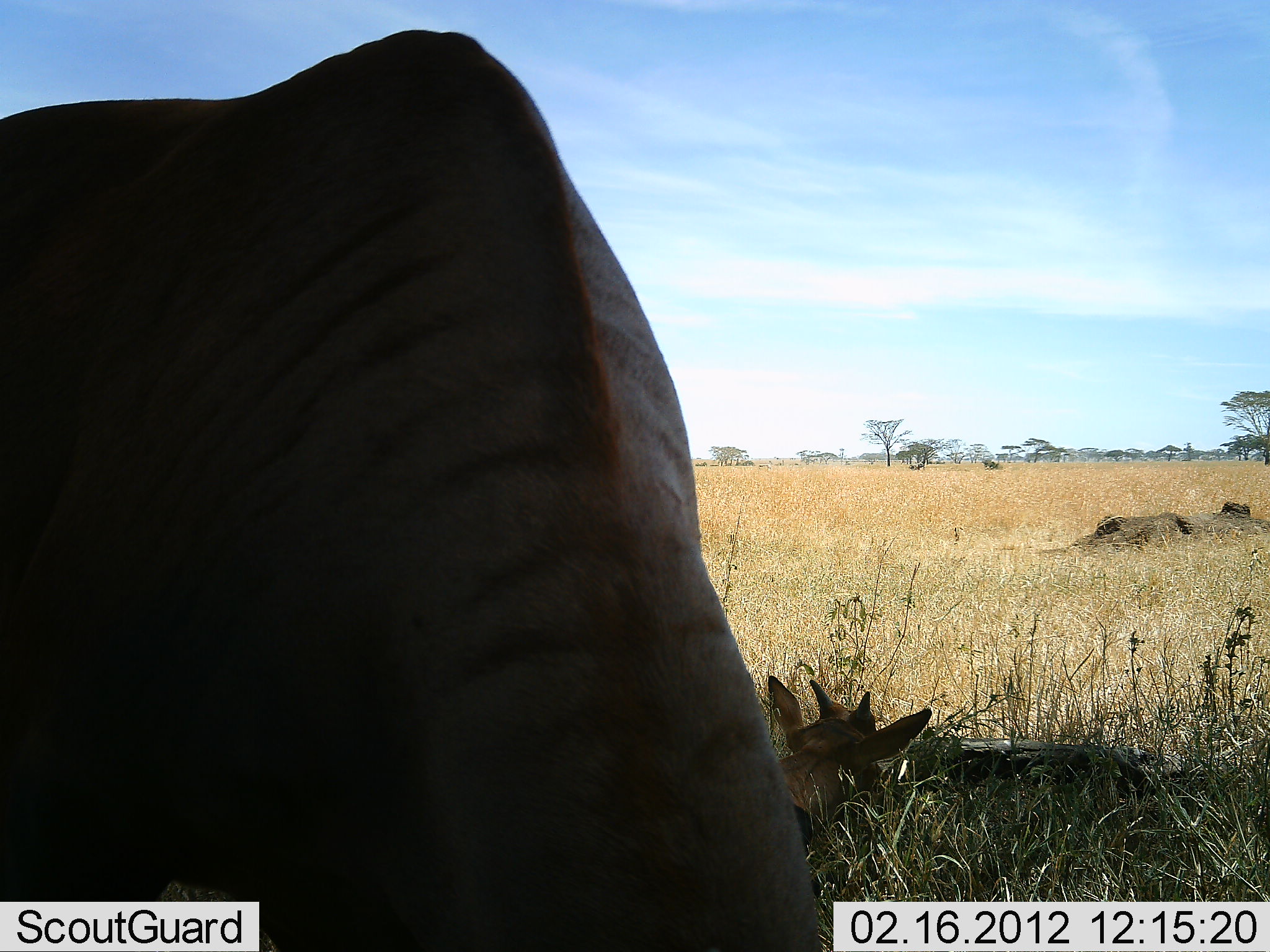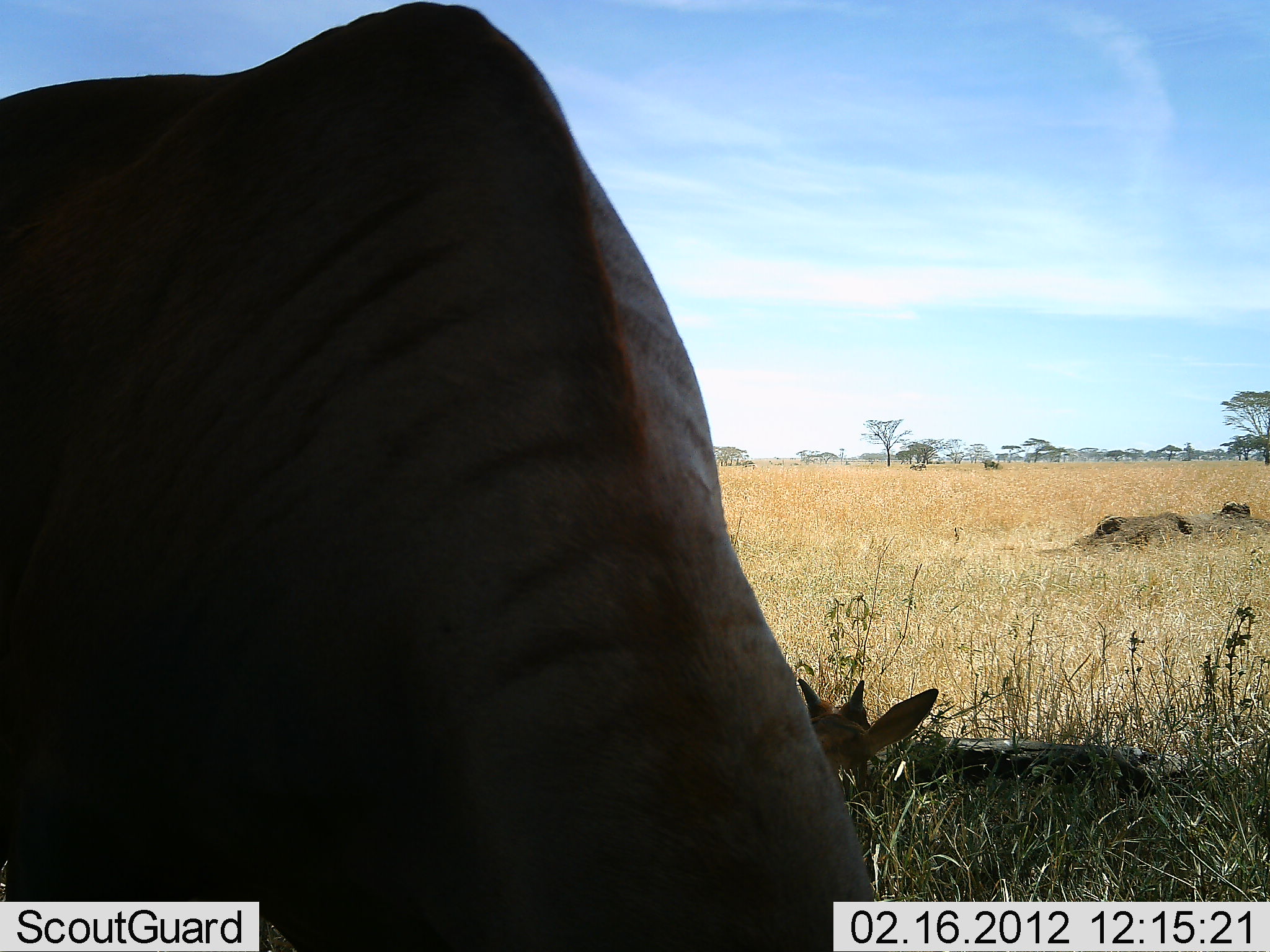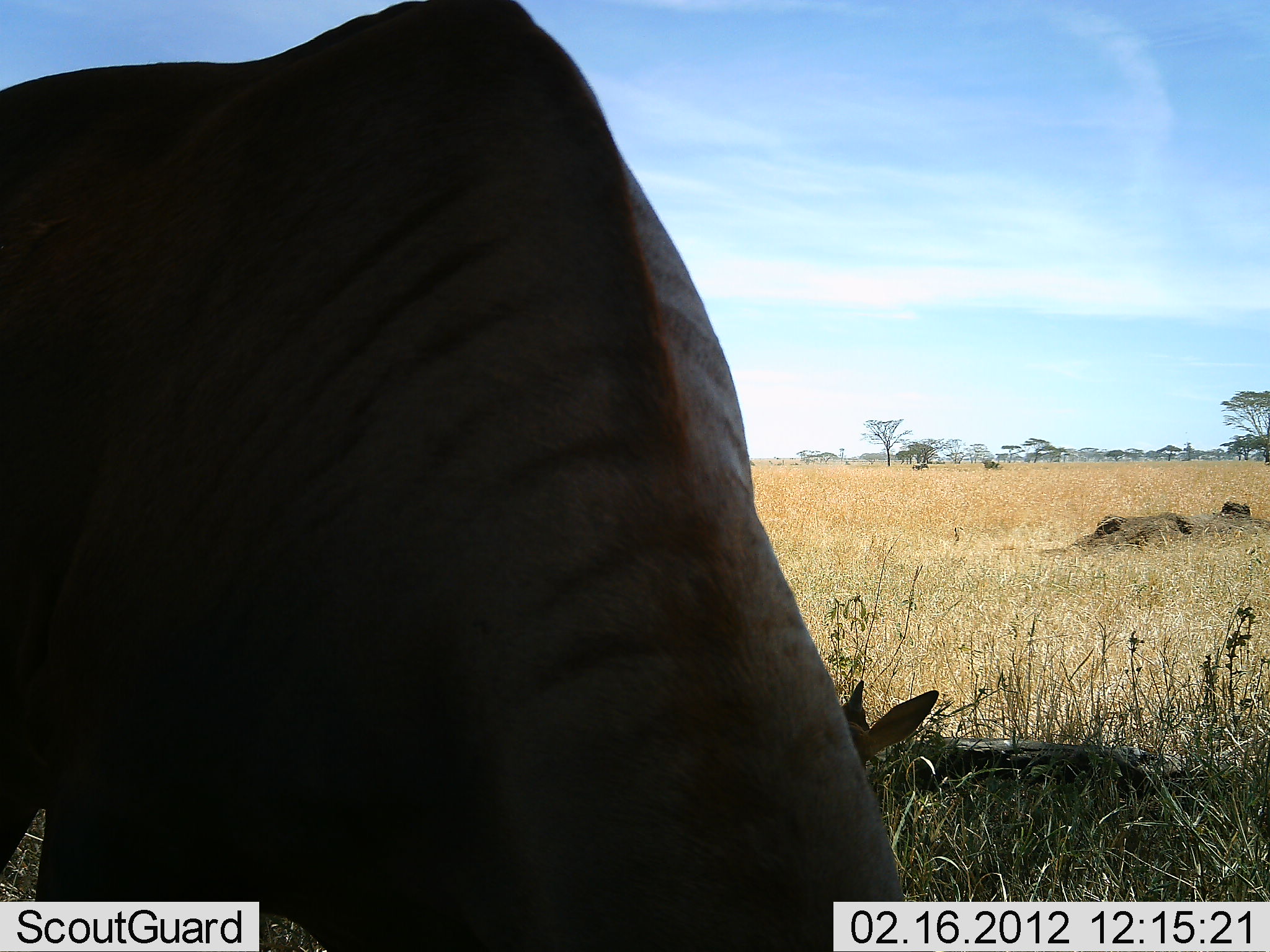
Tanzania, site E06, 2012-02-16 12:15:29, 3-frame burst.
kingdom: Animalia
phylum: Chordata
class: Mammalia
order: Artiodactyla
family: Bovidae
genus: Tragelaphus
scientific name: Tragelaphus oryx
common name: eland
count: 2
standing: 50%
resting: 88%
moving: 0%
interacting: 0%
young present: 25%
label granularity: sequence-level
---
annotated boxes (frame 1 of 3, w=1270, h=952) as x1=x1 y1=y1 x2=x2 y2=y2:
animal: x1=0 y1=27 x2=824 y2=952; x1=767 y1=674 x2=933 y2=852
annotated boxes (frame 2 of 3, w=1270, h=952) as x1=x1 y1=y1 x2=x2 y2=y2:
animal: x1=0 y1=1 x2=876 y2=952; x1=797 y1=676 x2=939 y2=805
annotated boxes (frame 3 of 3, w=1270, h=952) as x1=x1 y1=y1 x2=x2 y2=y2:
animal: x1=0 y1=0 x2=903 y2=951; x1=841 y1=679 x2=939 y2=770